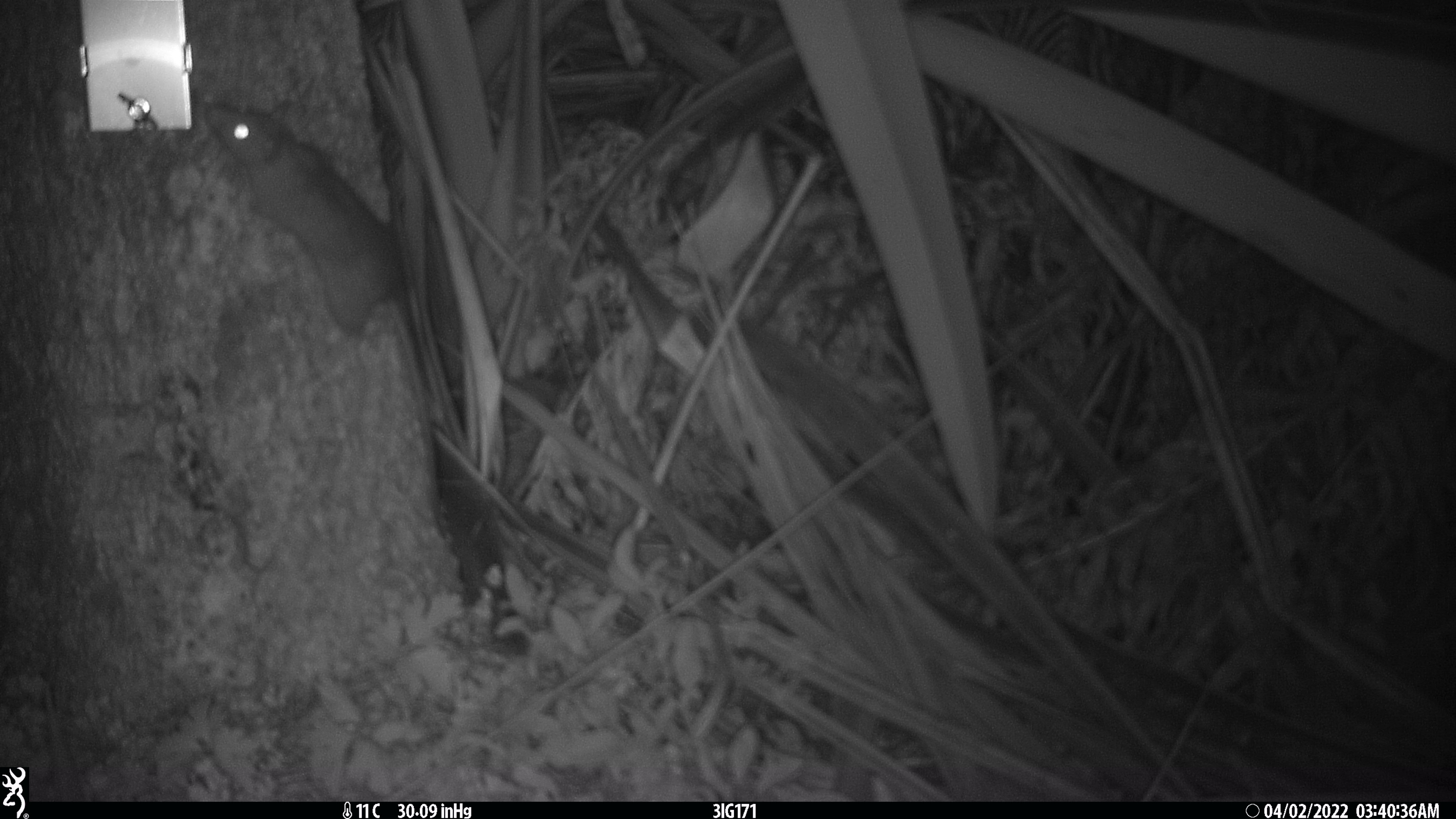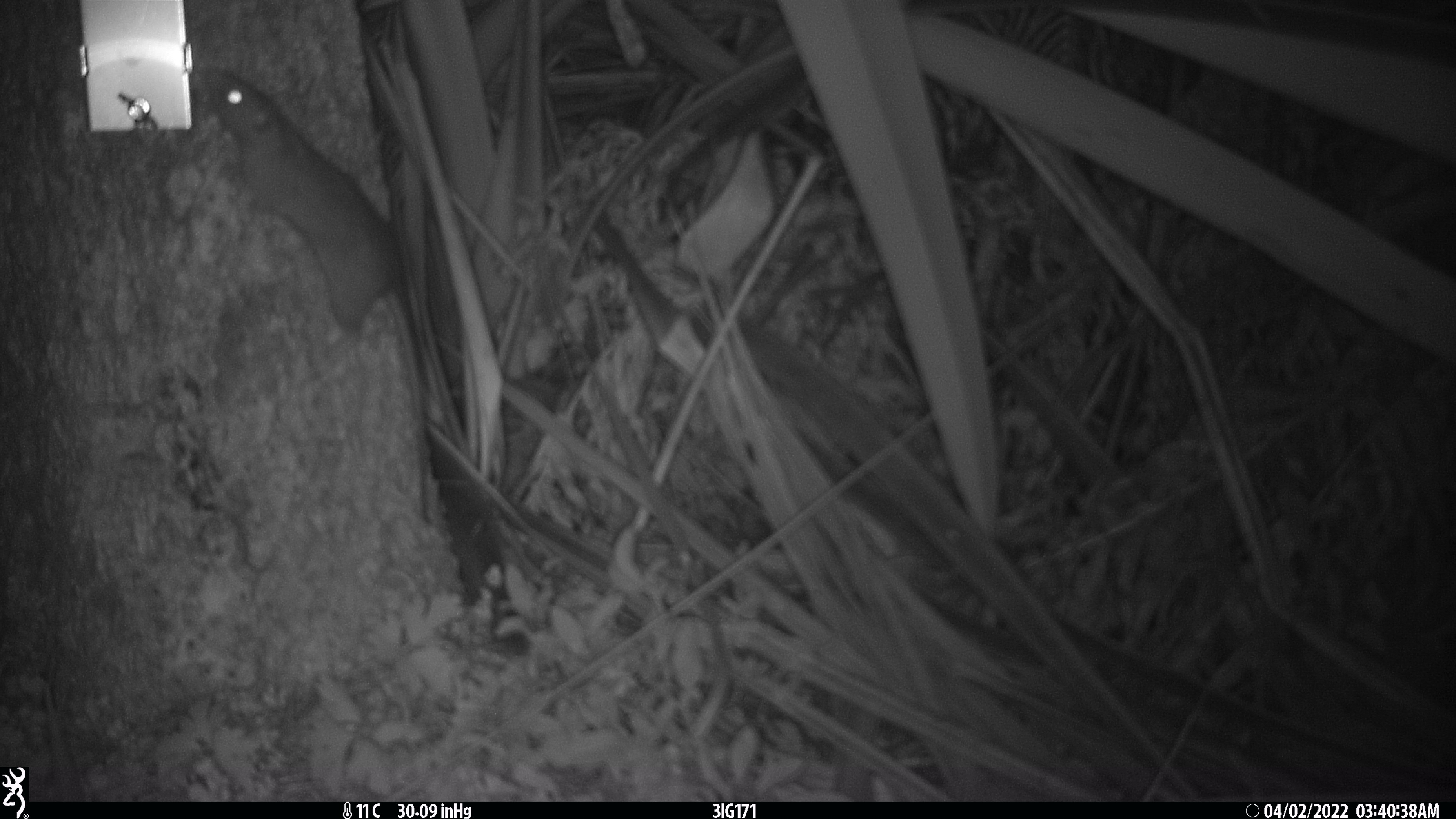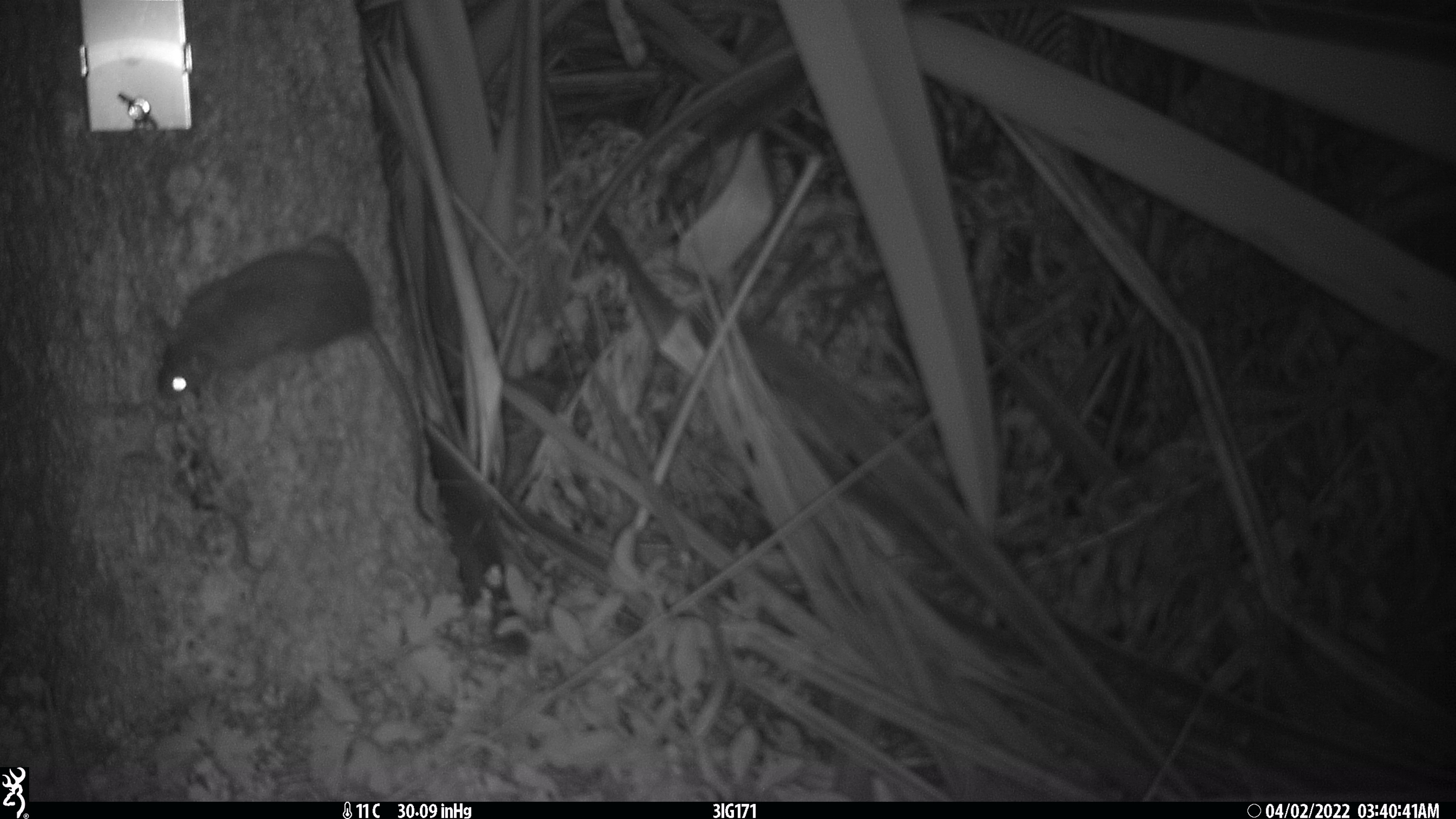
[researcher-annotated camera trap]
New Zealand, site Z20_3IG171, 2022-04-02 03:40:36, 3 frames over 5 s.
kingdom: Animalia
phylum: Chordata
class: Mammalia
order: Rodentia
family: Muridae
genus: Rattus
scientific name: Rattus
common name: rat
Rat (Rattus).